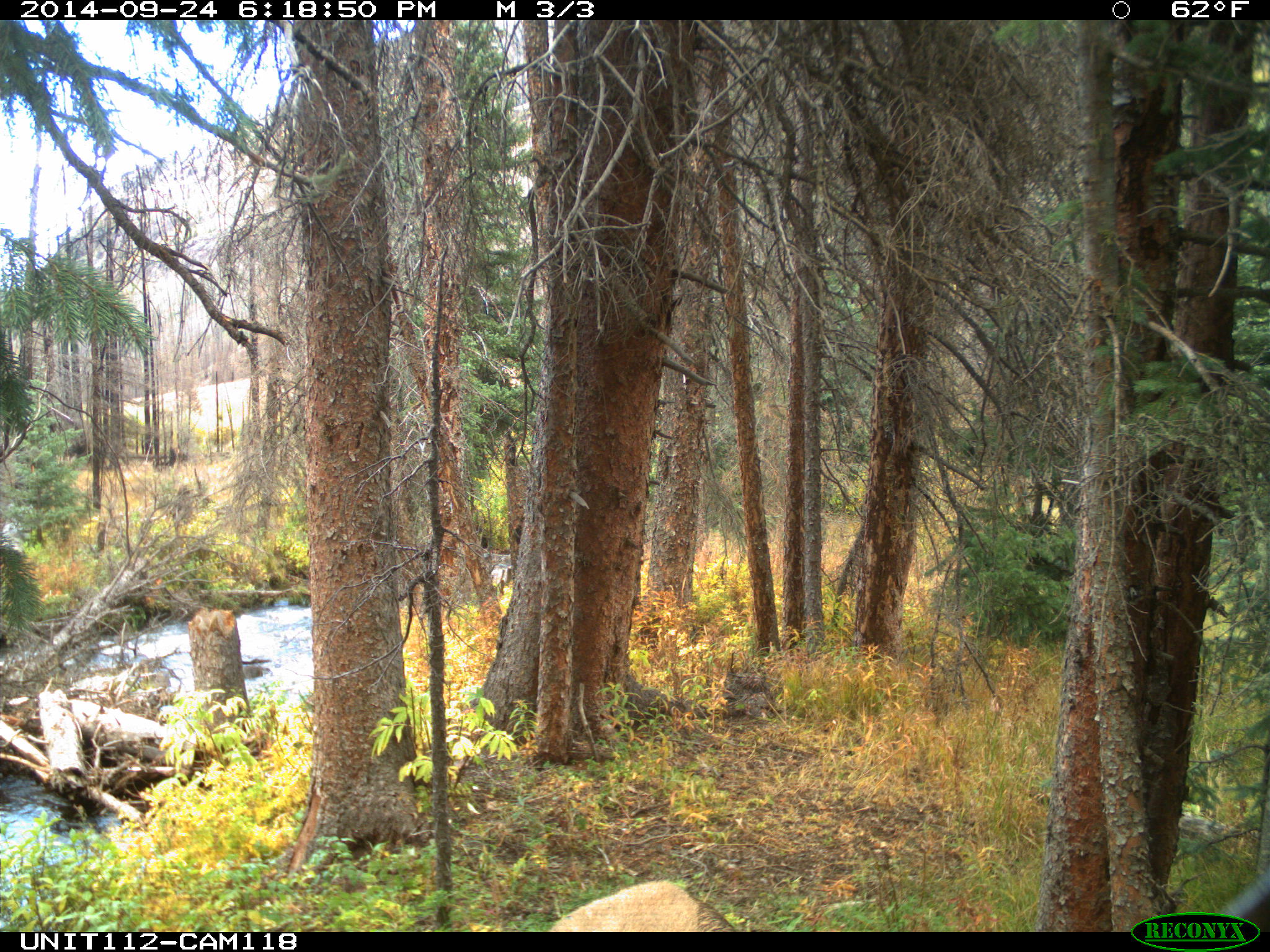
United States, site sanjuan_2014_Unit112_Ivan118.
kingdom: Animalia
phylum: Chordata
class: Mammalia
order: Artiodactyla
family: Cervidae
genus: Cervus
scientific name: Cervus elaphus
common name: red deer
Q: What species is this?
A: Cervus elaphus (red deer).